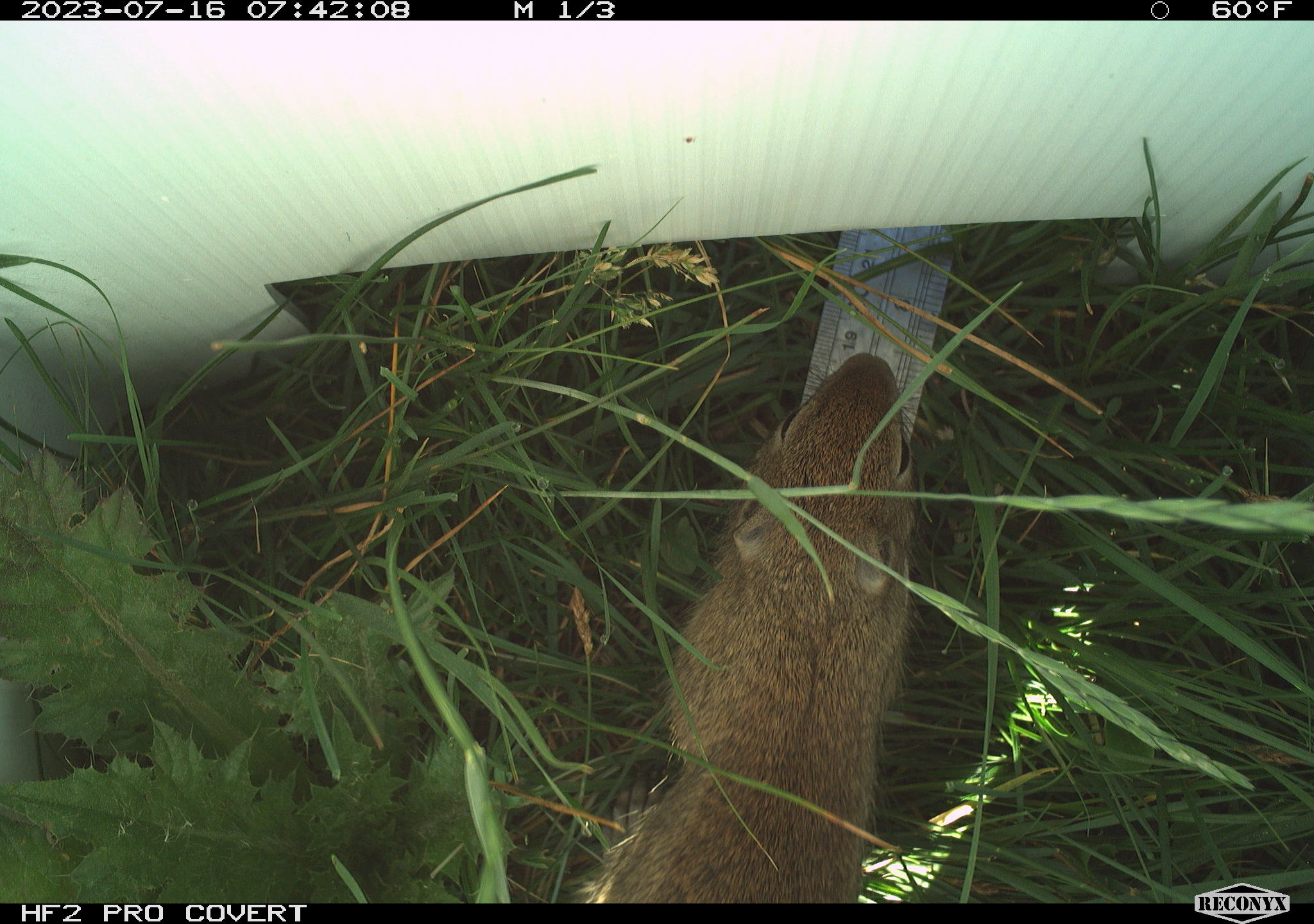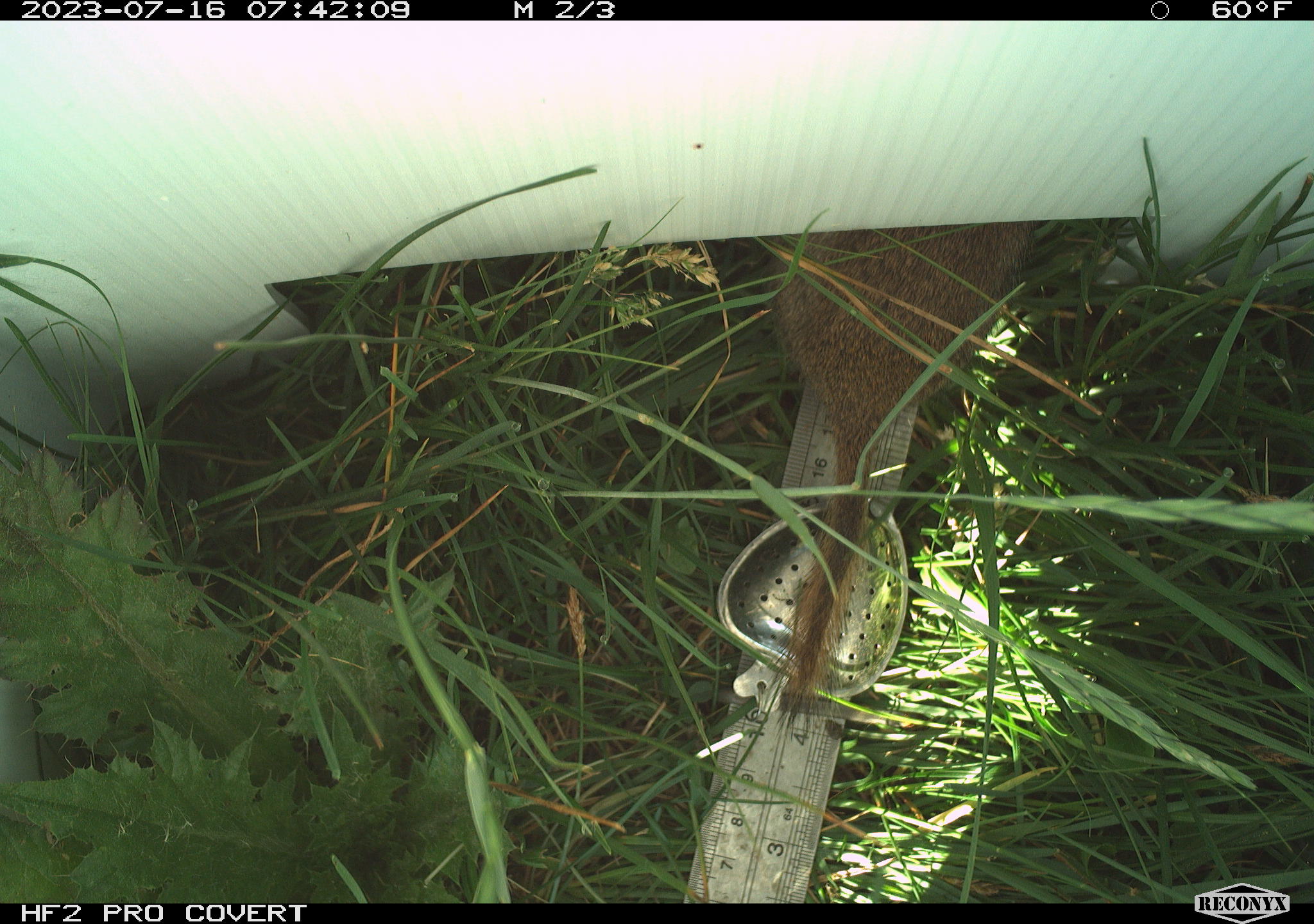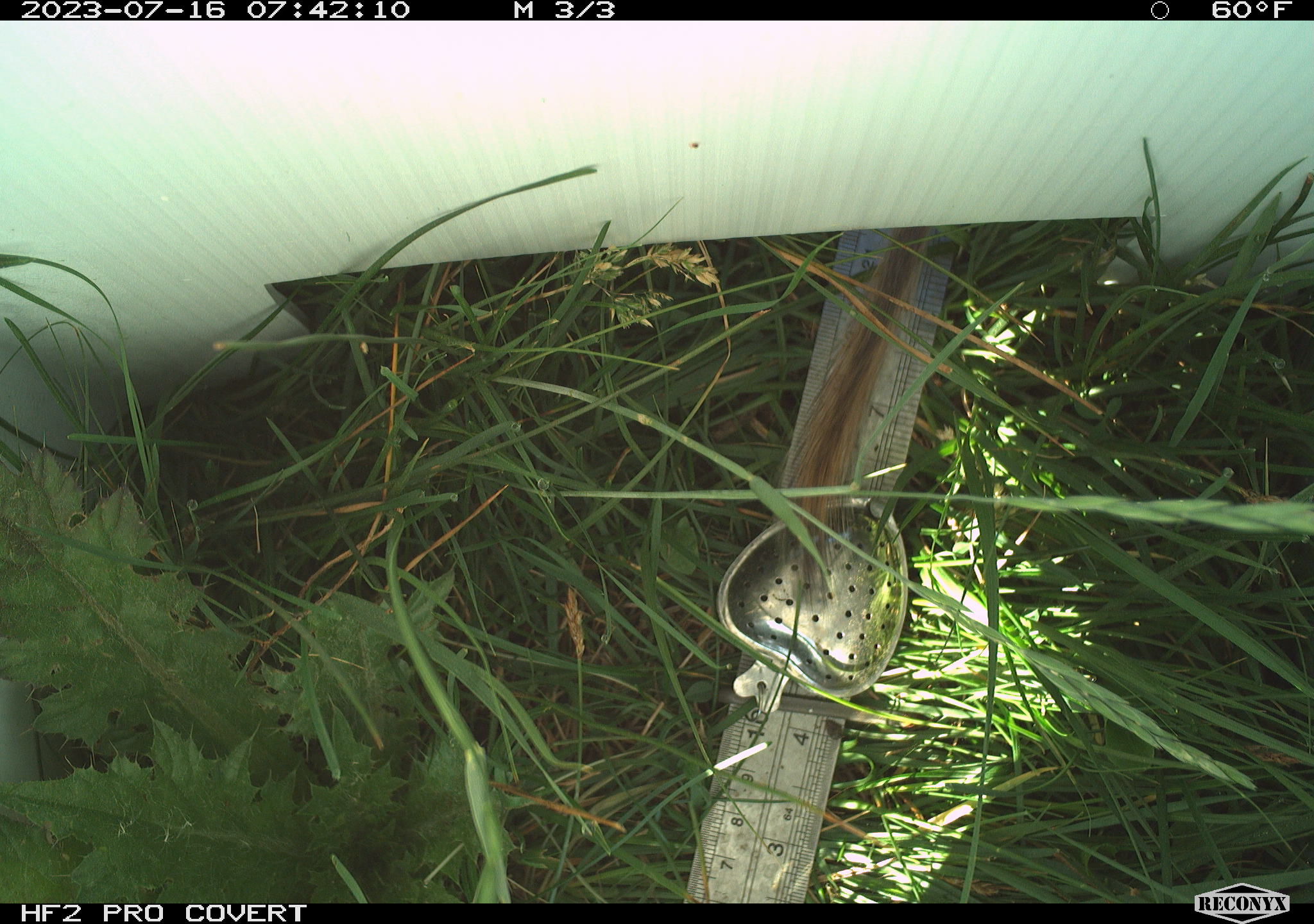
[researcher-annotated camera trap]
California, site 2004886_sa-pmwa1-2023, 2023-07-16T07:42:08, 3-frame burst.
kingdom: Animalia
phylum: Chordata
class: Mammalia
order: Rodentia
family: Sciuridae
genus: Urocitellus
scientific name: Urocitellus beldingi beldingi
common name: belding's ground squirrel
Belding's ground squirrel (Urocitellus beldingi beldingi).